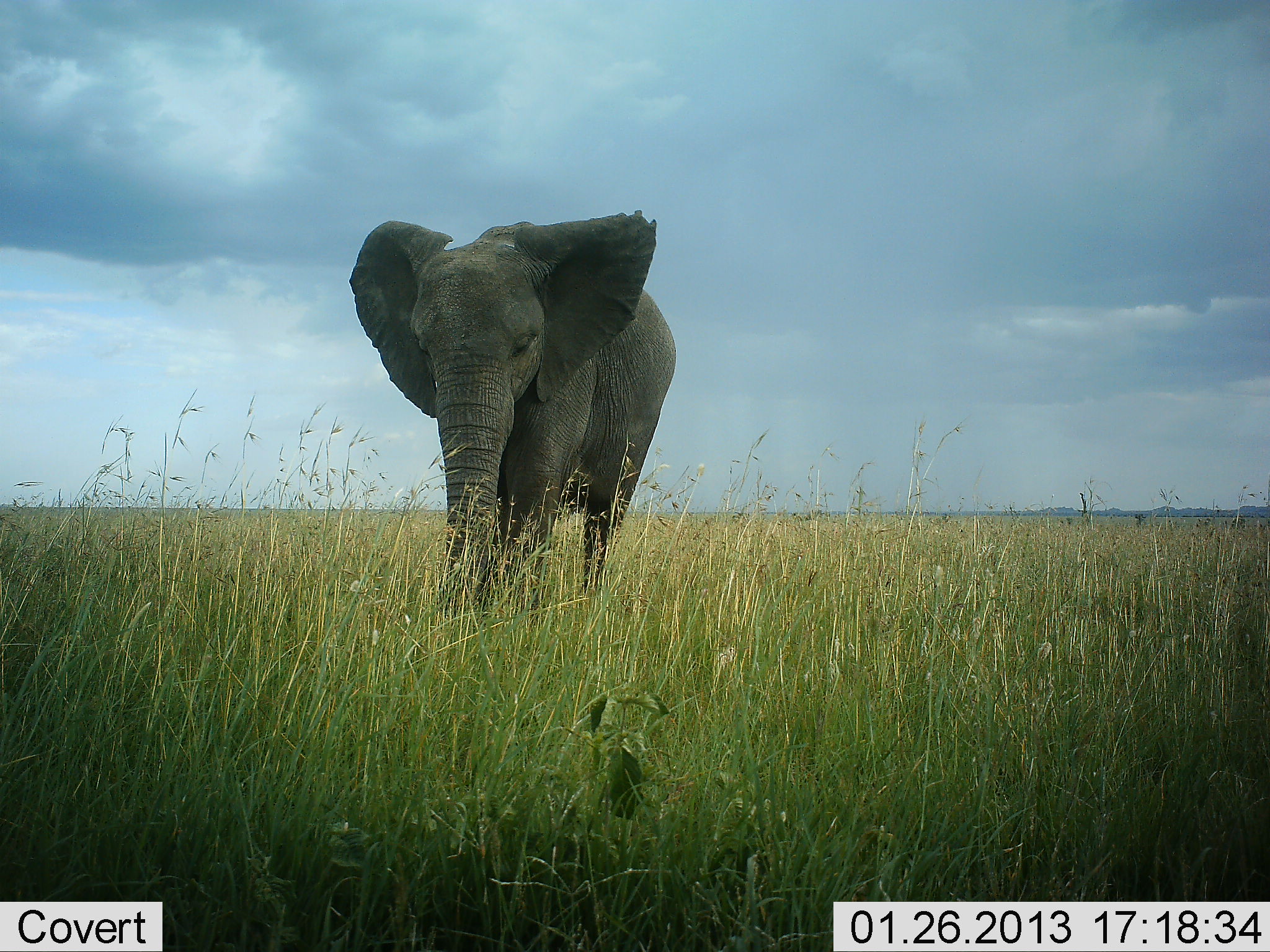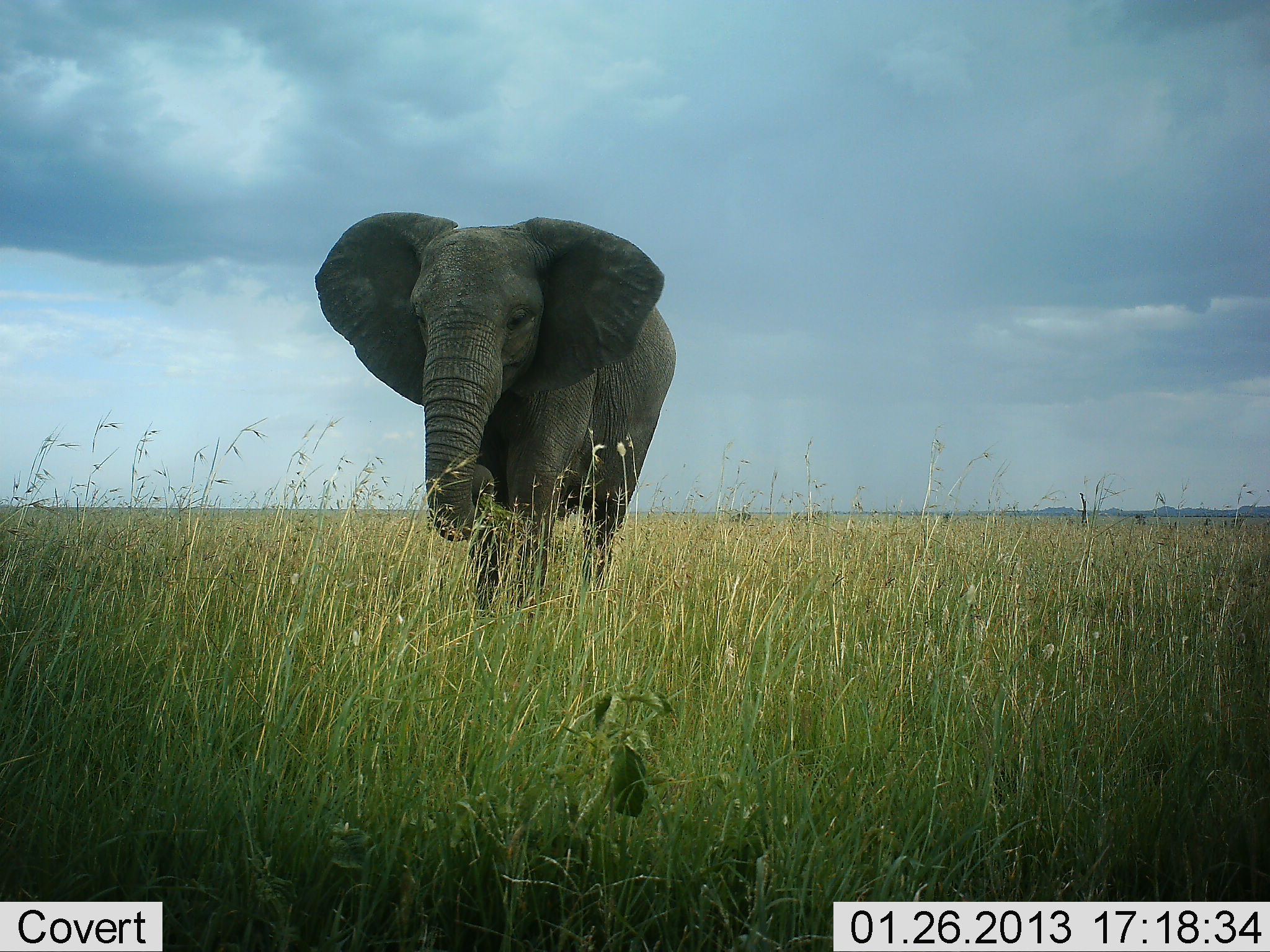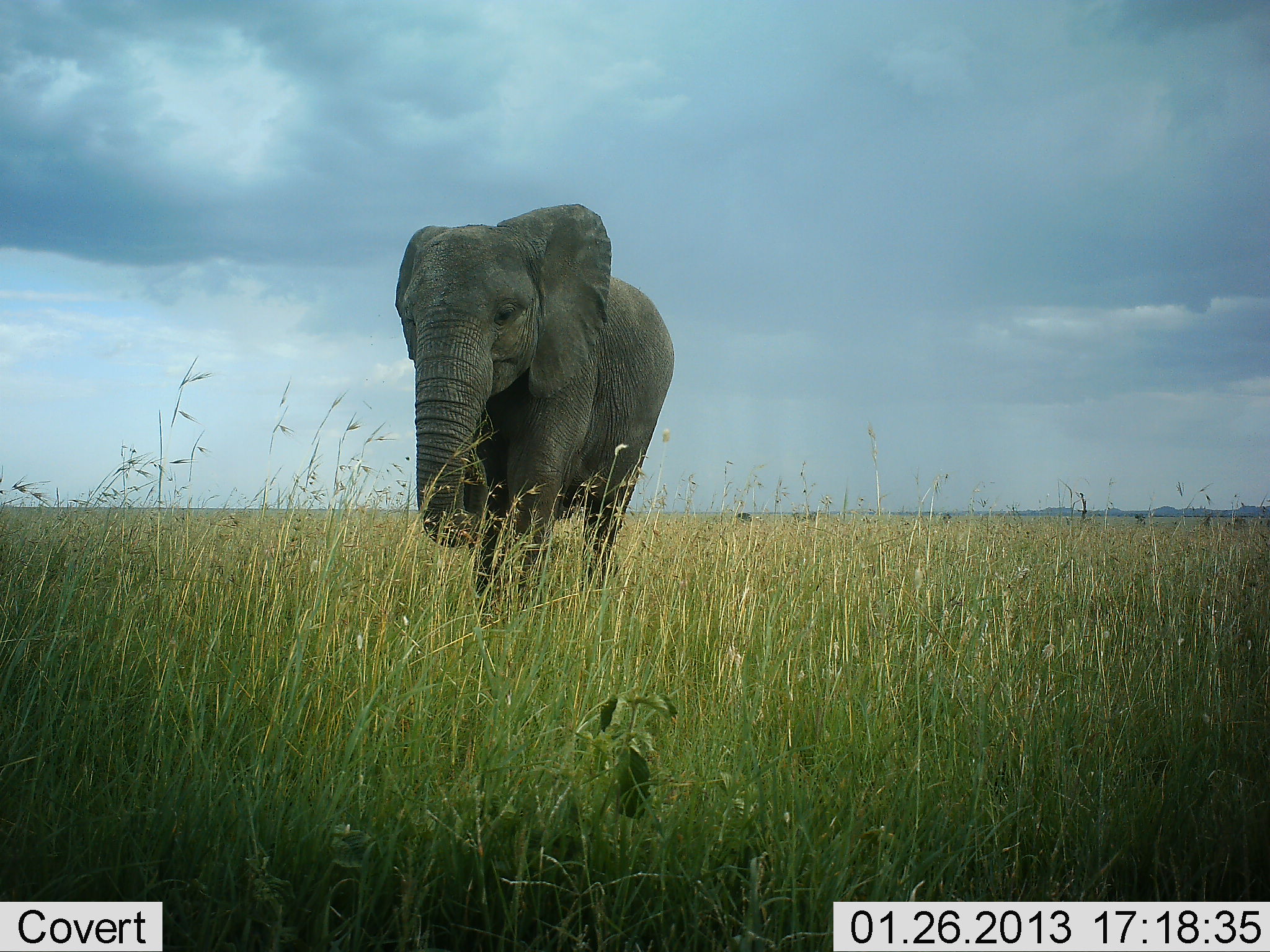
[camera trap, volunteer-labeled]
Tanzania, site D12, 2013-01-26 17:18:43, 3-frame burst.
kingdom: Animalia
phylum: Chordata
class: Mammalia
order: Proboscidea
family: Elephantidae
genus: Loxodonta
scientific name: Loxodonta africana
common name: african bush elephant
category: elephant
Elephant (african bush elephant) (Loxodonta africana), count 1. Behavior (volunteer vote fractions): standing 71%, resting 0%, moving 14%, interacting 0%. Young present (vote fraction): 0%. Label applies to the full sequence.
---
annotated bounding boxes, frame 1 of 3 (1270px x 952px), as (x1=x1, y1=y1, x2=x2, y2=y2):
animal: (x1=339, y1=209, x2=684, y2=619)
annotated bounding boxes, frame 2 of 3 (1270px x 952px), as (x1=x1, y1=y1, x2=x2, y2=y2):
animal: (x1=310, y1=209, x2=679, y2=614)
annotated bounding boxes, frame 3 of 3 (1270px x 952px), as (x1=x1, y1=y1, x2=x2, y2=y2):
animal: (x1=389, y1=200, x2=677, y2=606)